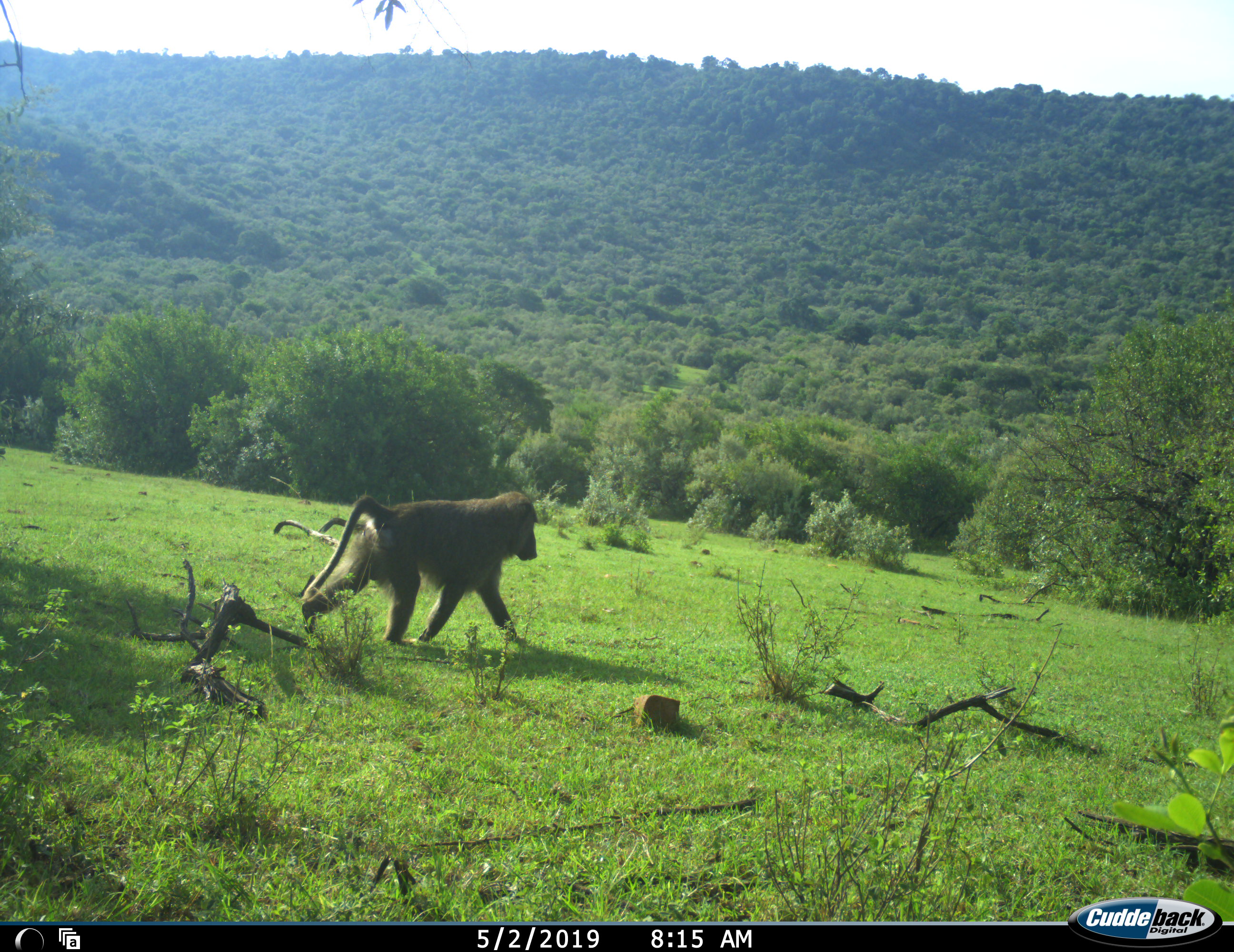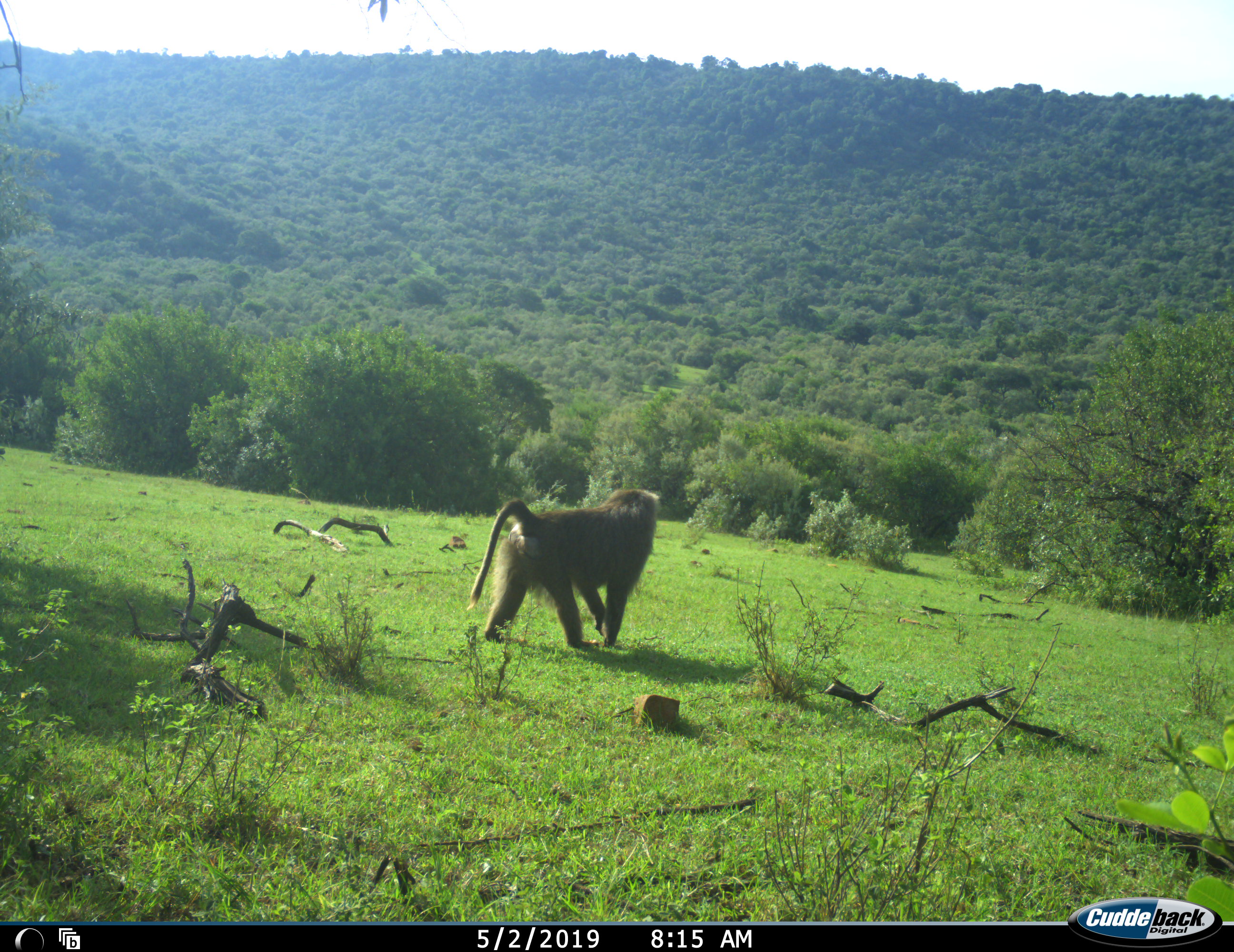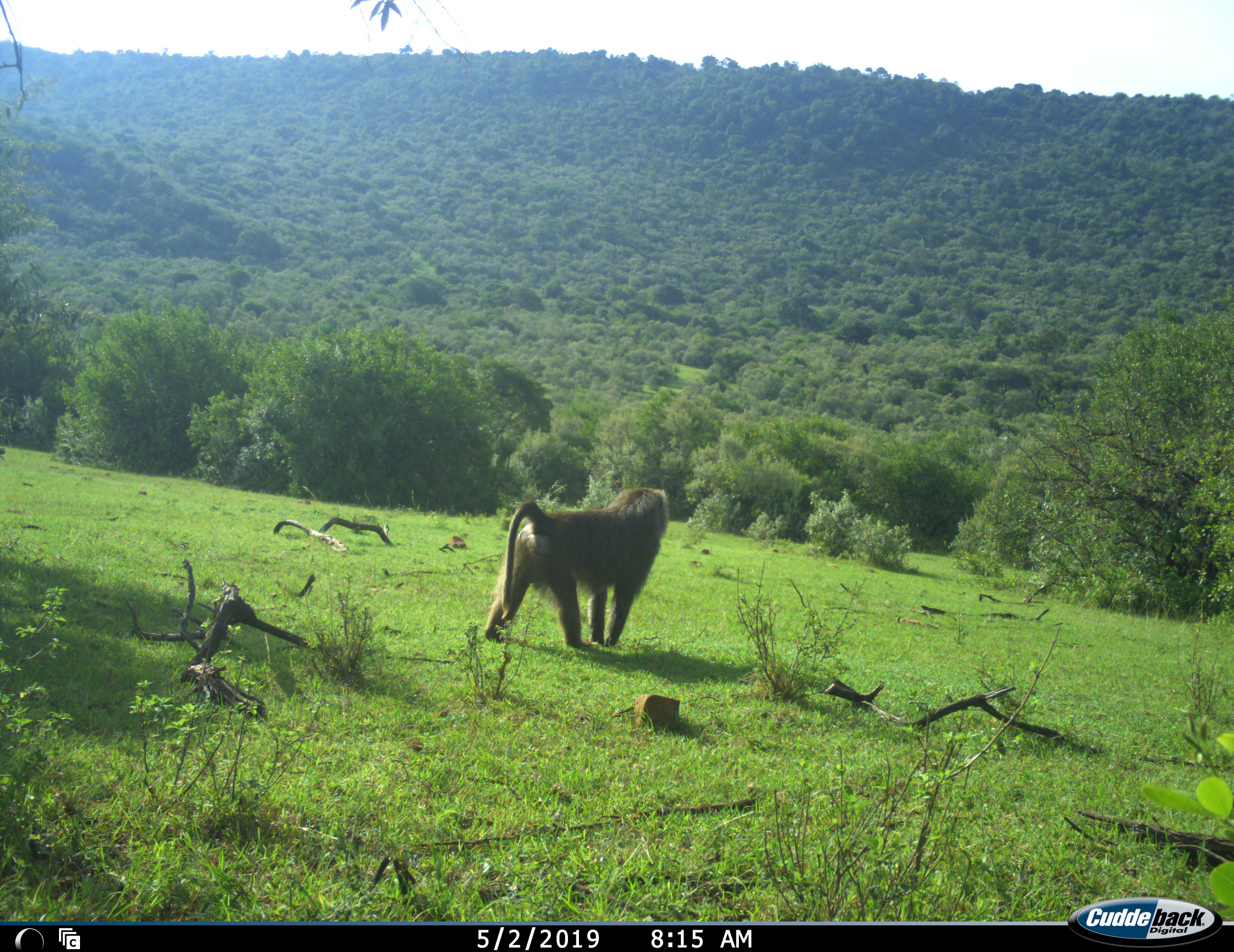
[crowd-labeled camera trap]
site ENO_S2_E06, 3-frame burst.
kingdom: Animalia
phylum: Chordata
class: Mammalia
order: Primates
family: Cercopithecidae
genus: Papio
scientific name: Papio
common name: baboon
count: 1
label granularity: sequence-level